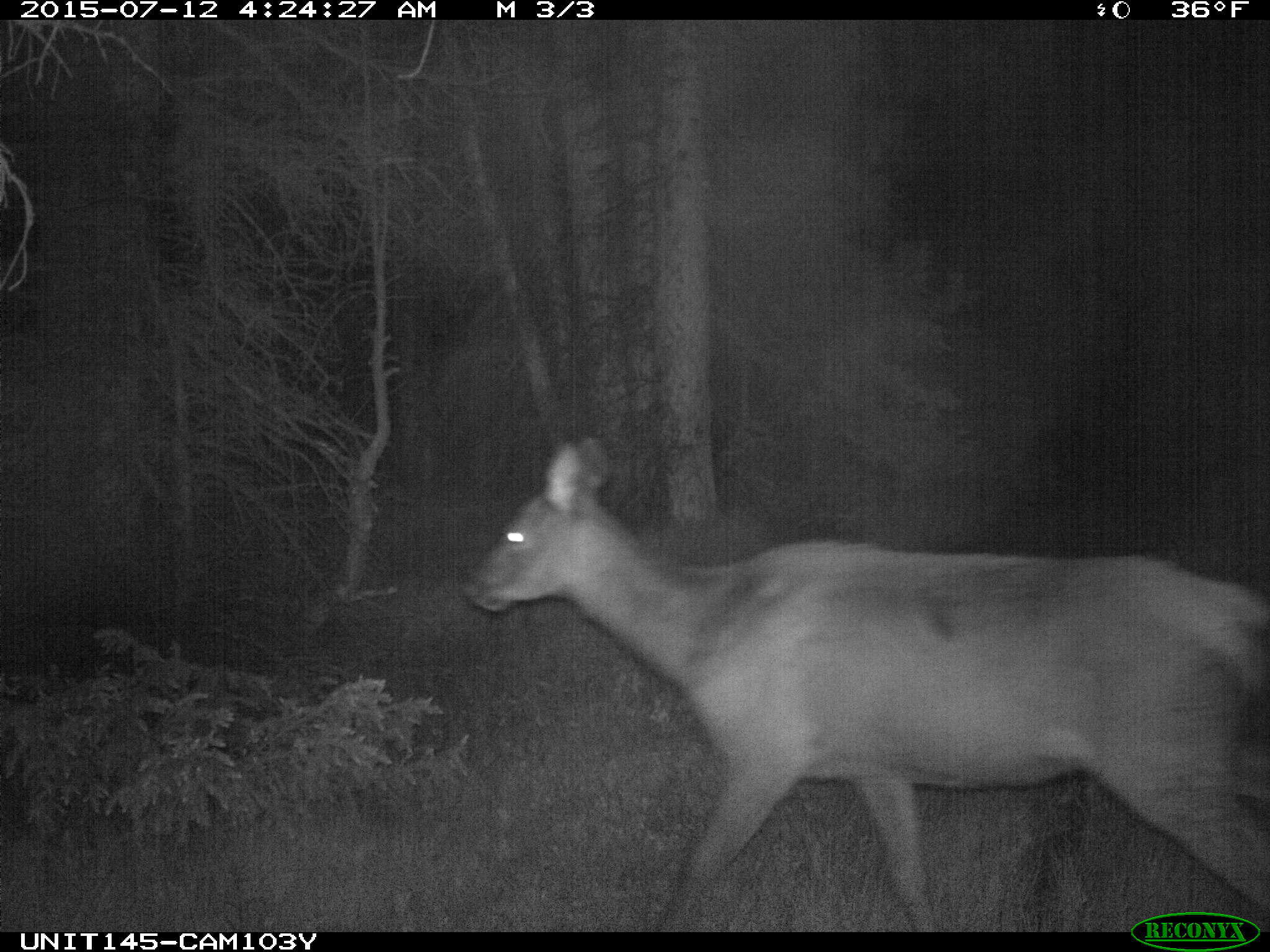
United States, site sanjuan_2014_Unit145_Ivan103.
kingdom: Animalia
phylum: Chordata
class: Mammalia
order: Artiodactyla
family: Cervidae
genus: Cervus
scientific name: Cervus elaphus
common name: red deer